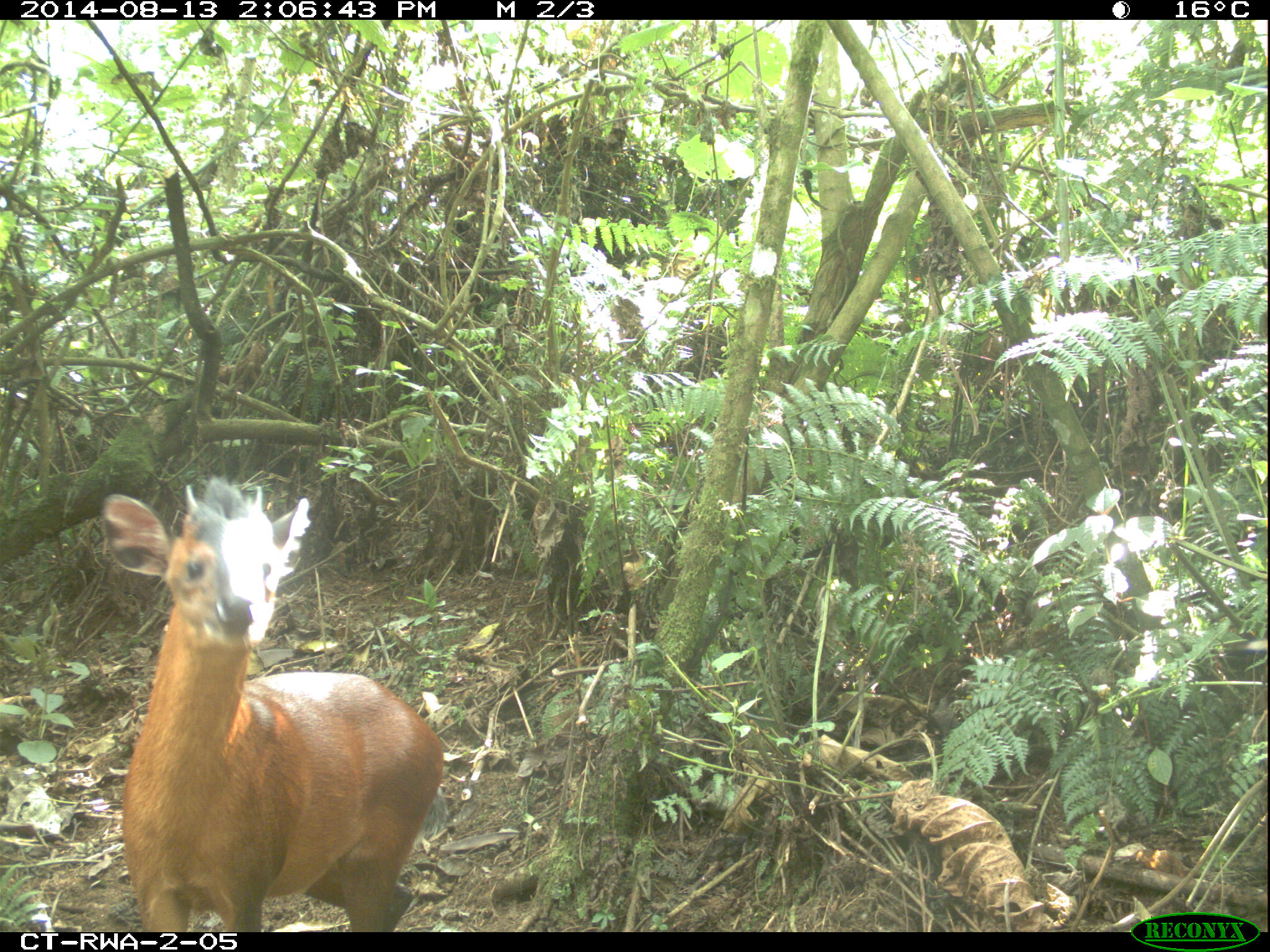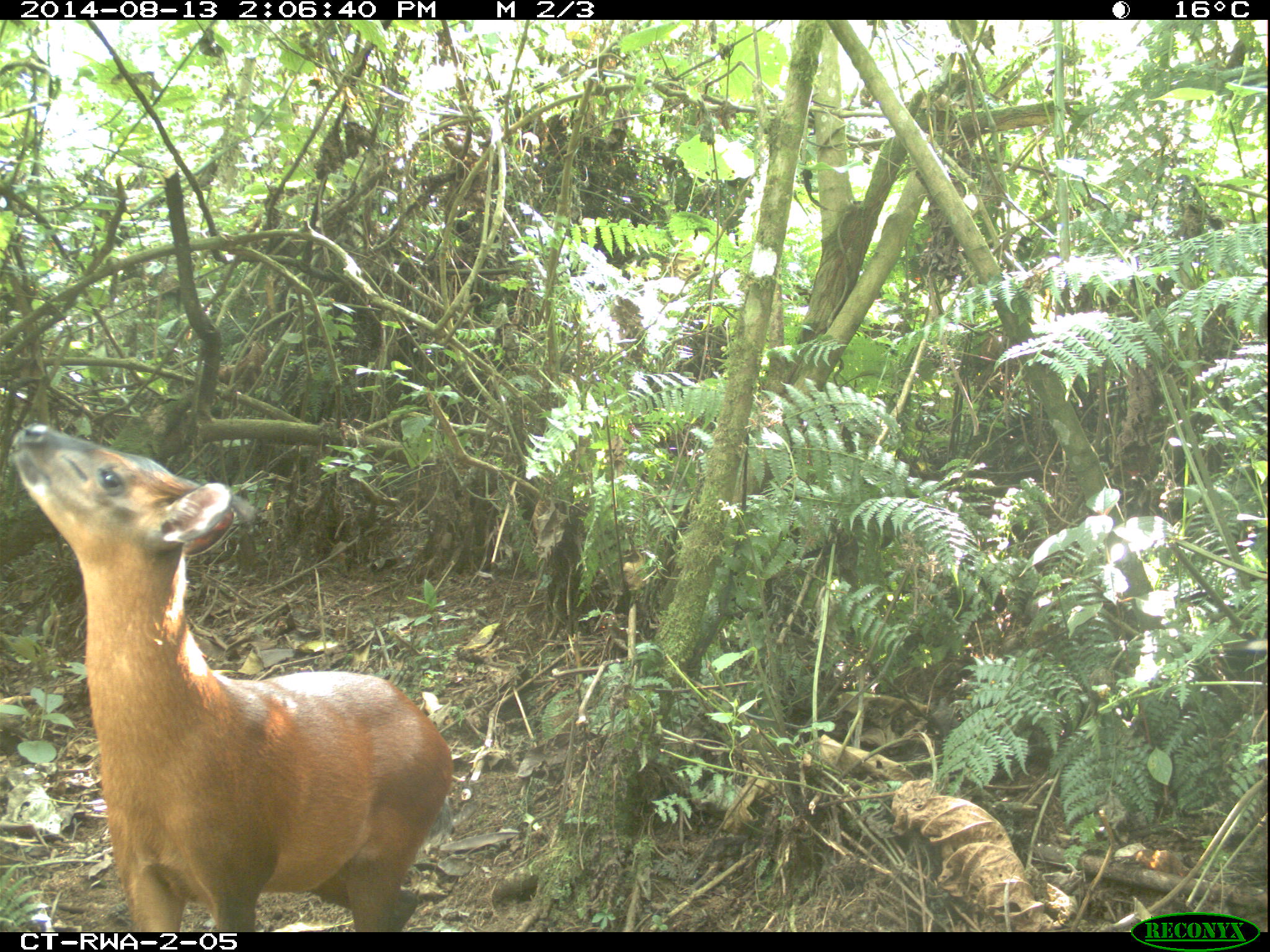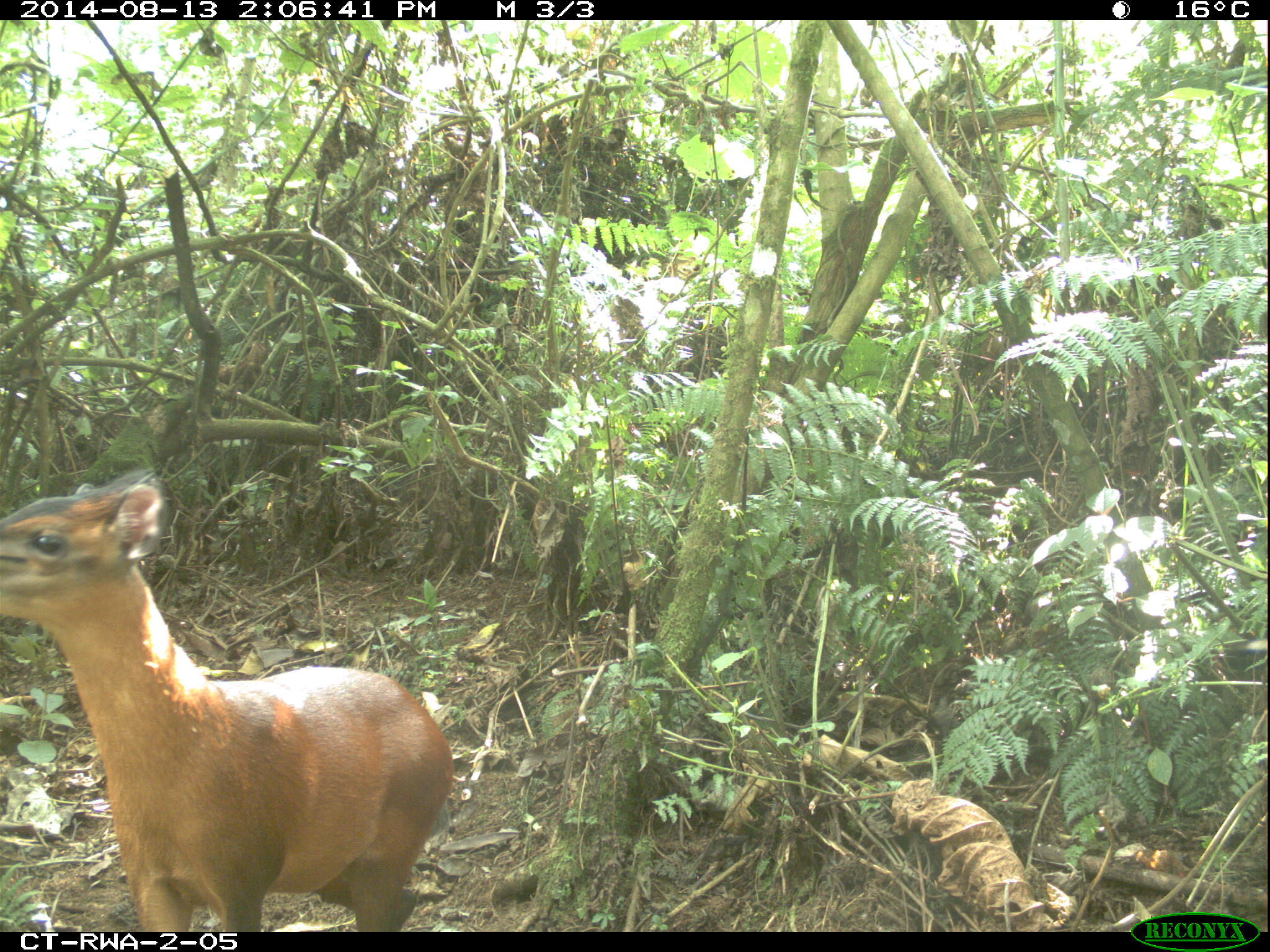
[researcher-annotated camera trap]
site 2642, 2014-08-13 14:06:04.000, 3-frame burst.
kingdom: Animalia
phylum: Chordata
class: Mammalia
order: Artiodactyla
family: Bovidae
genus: Cephalophus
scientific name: Cephalophus nigrifrons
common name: black-fronted duiker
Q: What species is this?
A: Cephalophus nigrifrons (black-fronted duiker).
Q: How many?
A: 1.